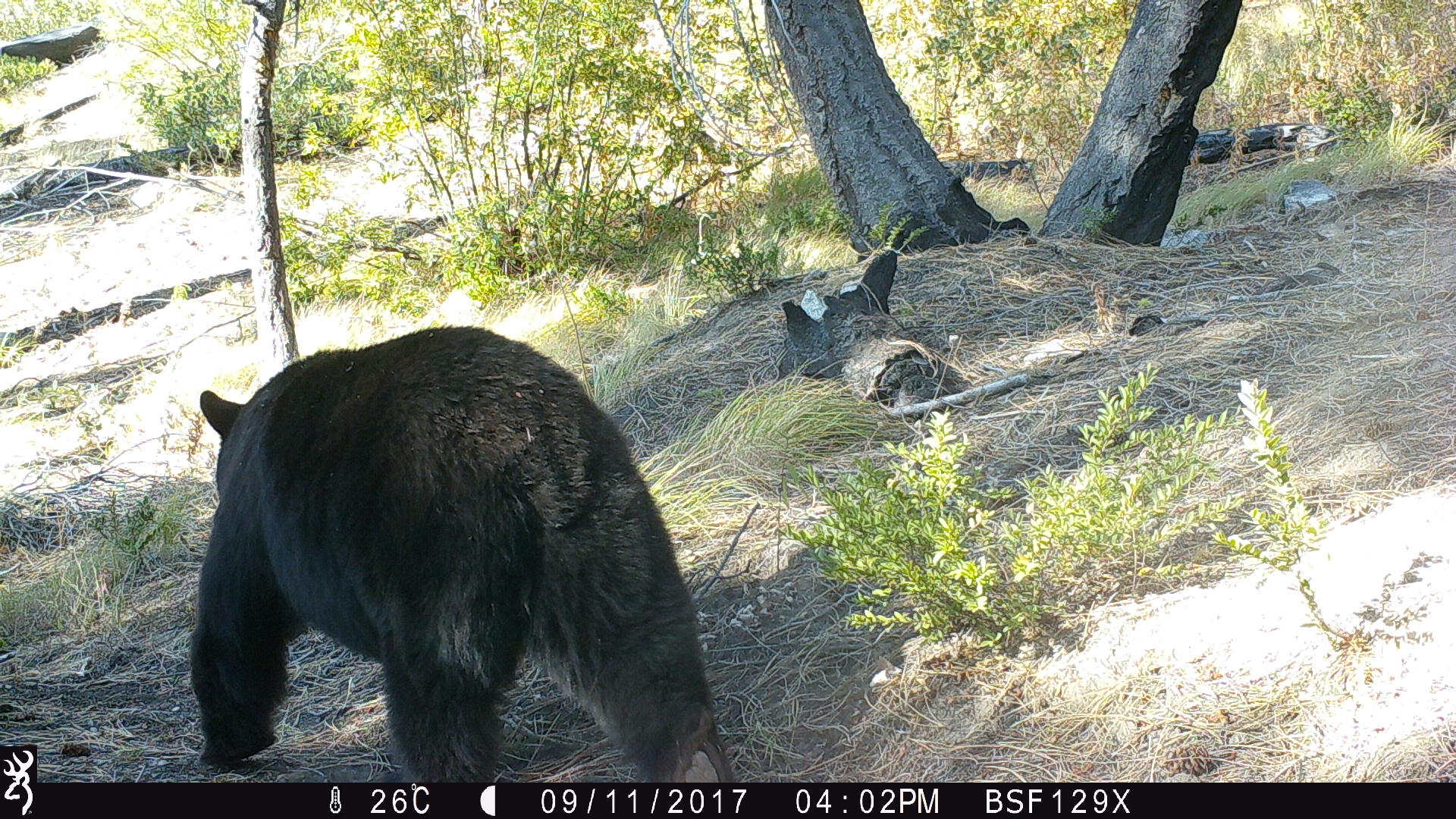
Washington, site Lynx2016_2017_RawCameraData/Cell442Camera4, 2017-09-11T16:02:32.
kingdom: Animalia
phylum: Chordata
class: Mammalia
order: Carnivora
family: Ursidae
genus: Ursus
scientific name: Ursus americanus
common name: american black bear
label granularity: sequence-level